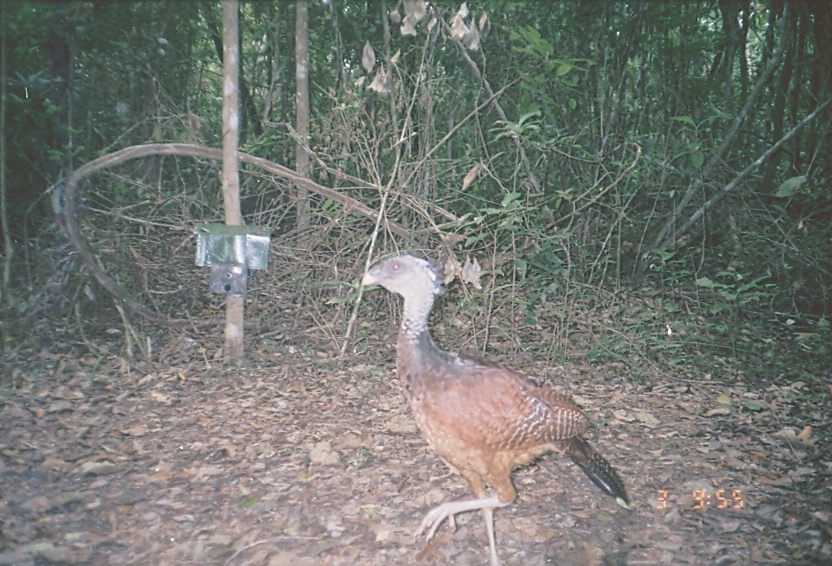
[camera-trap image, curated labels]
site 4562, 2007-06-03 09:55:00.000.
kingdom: Animalia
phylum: Chordata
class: Aves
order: Galliformes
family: Cracidae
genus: Crax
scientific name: Crax rubra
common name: great curassow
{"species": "Crax rubra (great curassow)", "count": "1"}